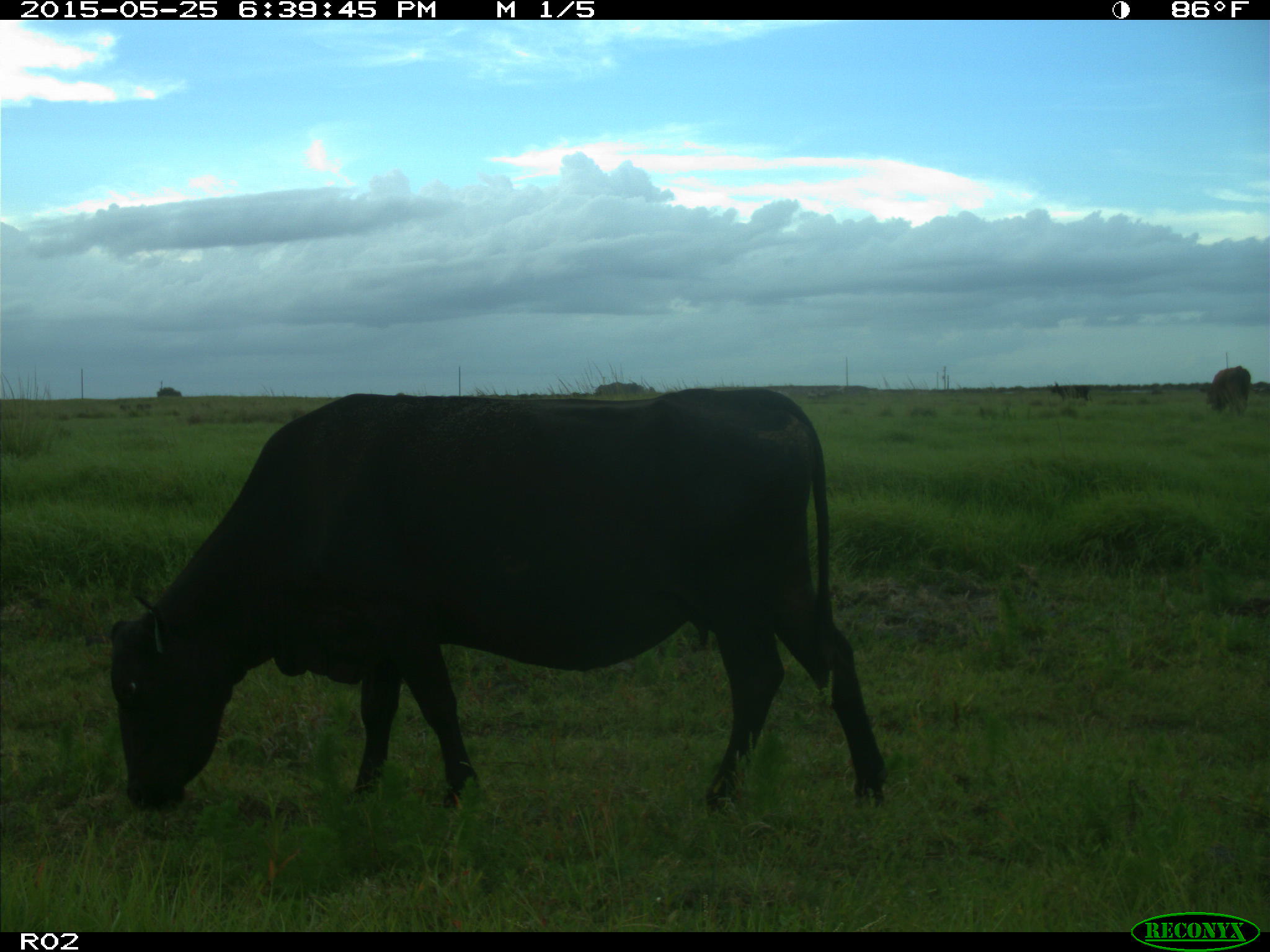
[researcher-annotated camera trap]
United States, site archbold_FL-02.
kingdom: Animalia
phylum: Chordata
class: Mammalia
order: Artiodactyla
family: Bovidae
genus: Bos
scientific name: Bos taurus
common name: domestic cow